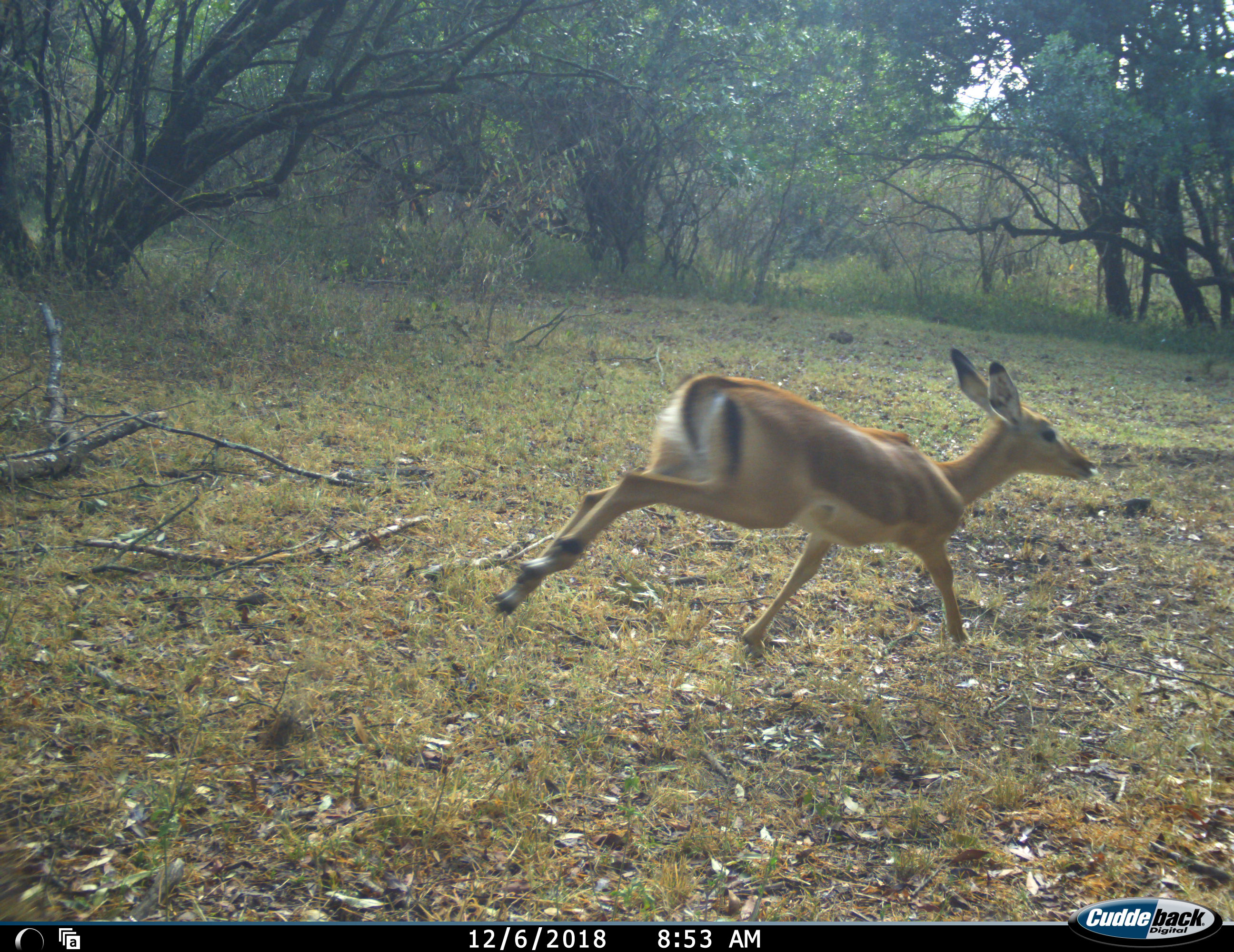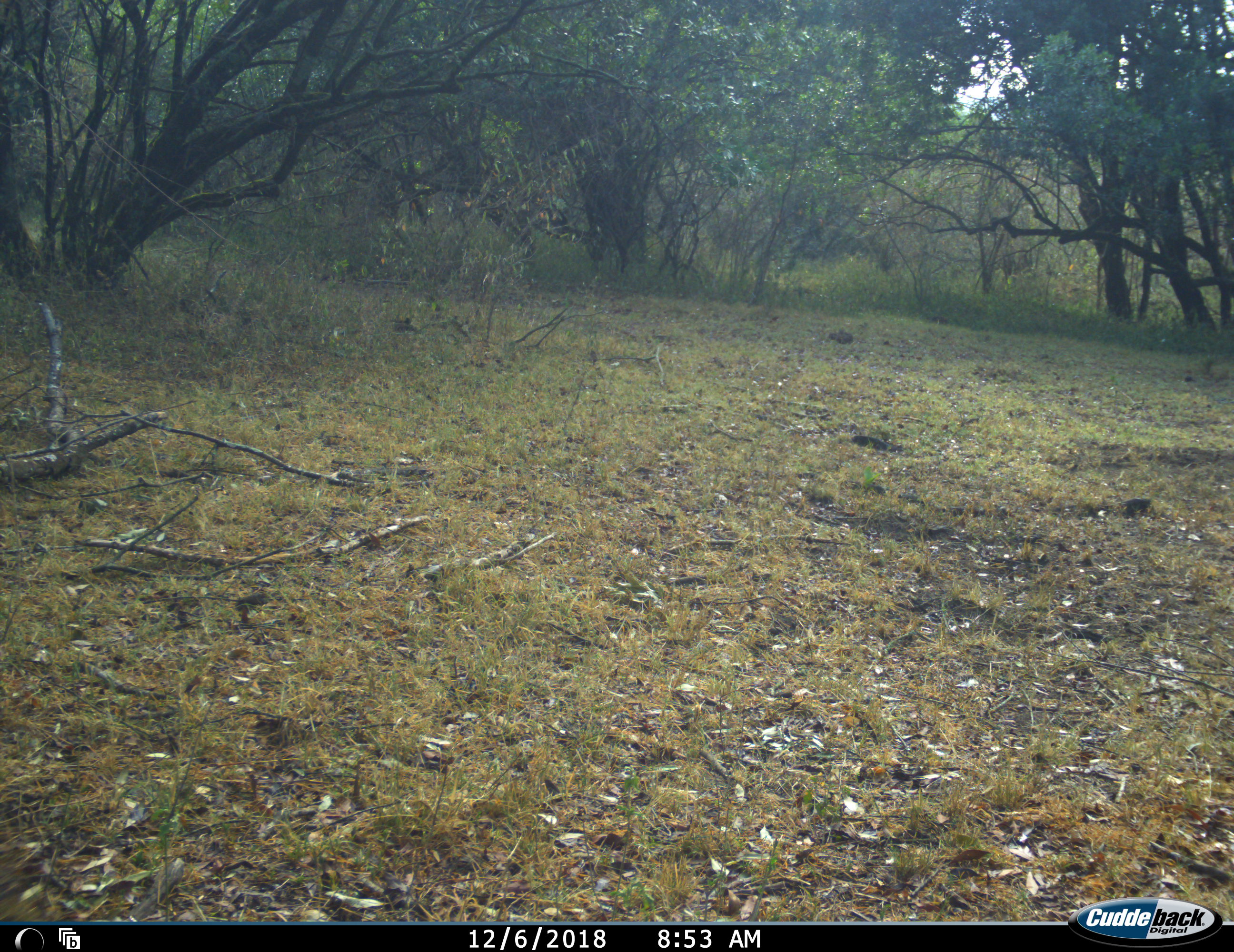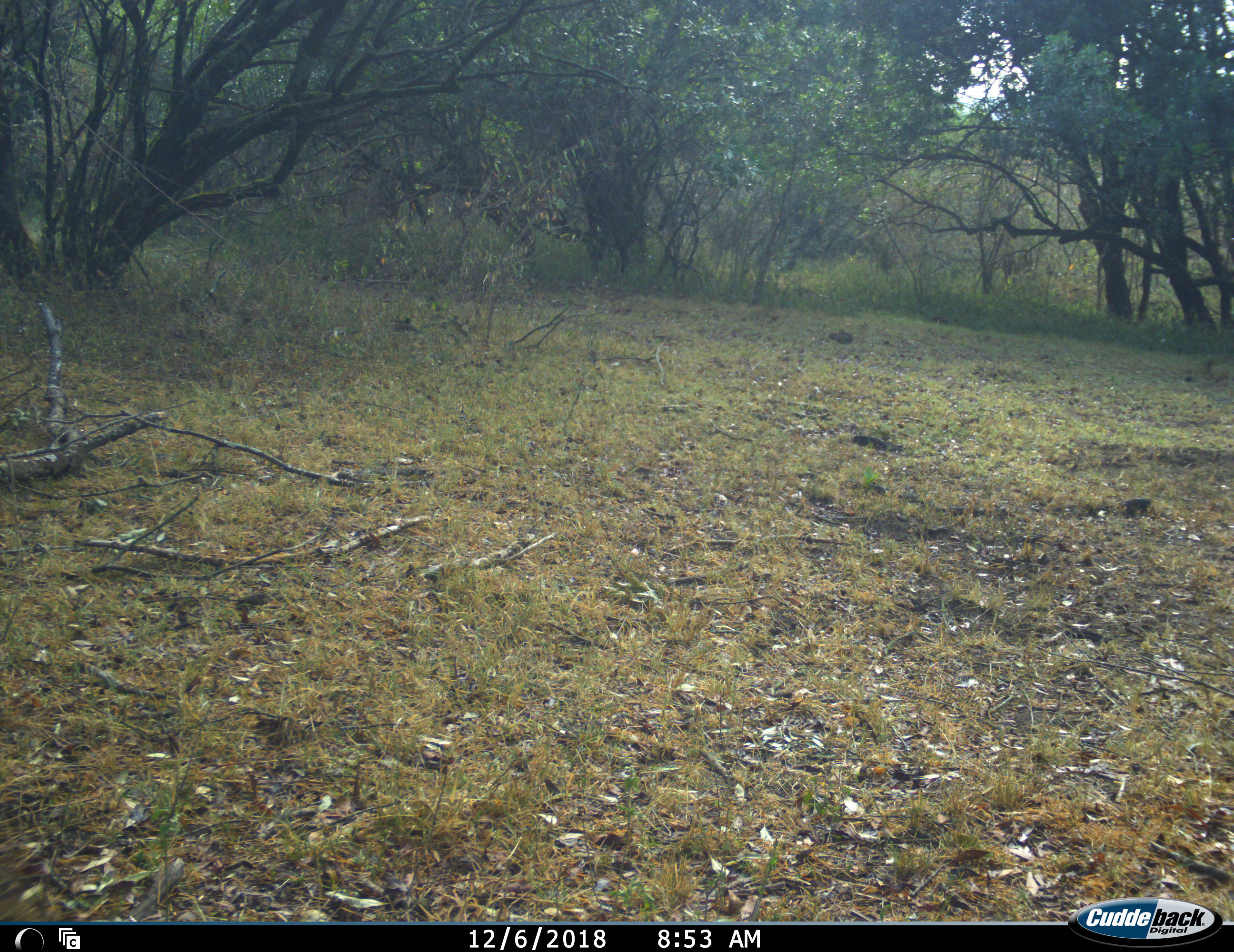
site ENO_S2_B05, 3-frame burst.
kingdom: Animalia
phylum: Chordata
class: Mammalia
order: Artiodactyla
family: Bovidae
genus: Aepyceros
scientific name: Aepyceros melampus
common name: impala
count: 1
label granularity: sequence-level